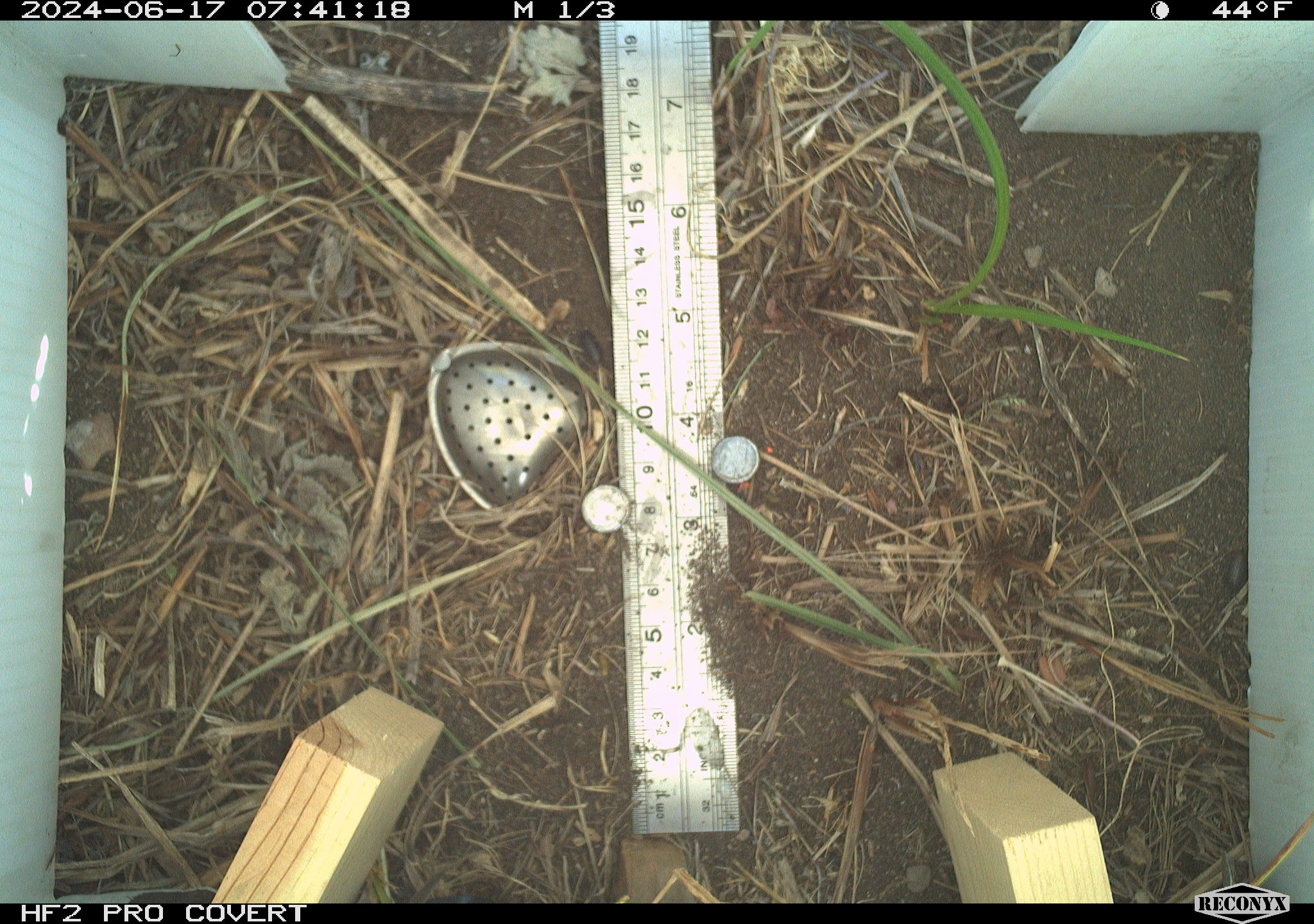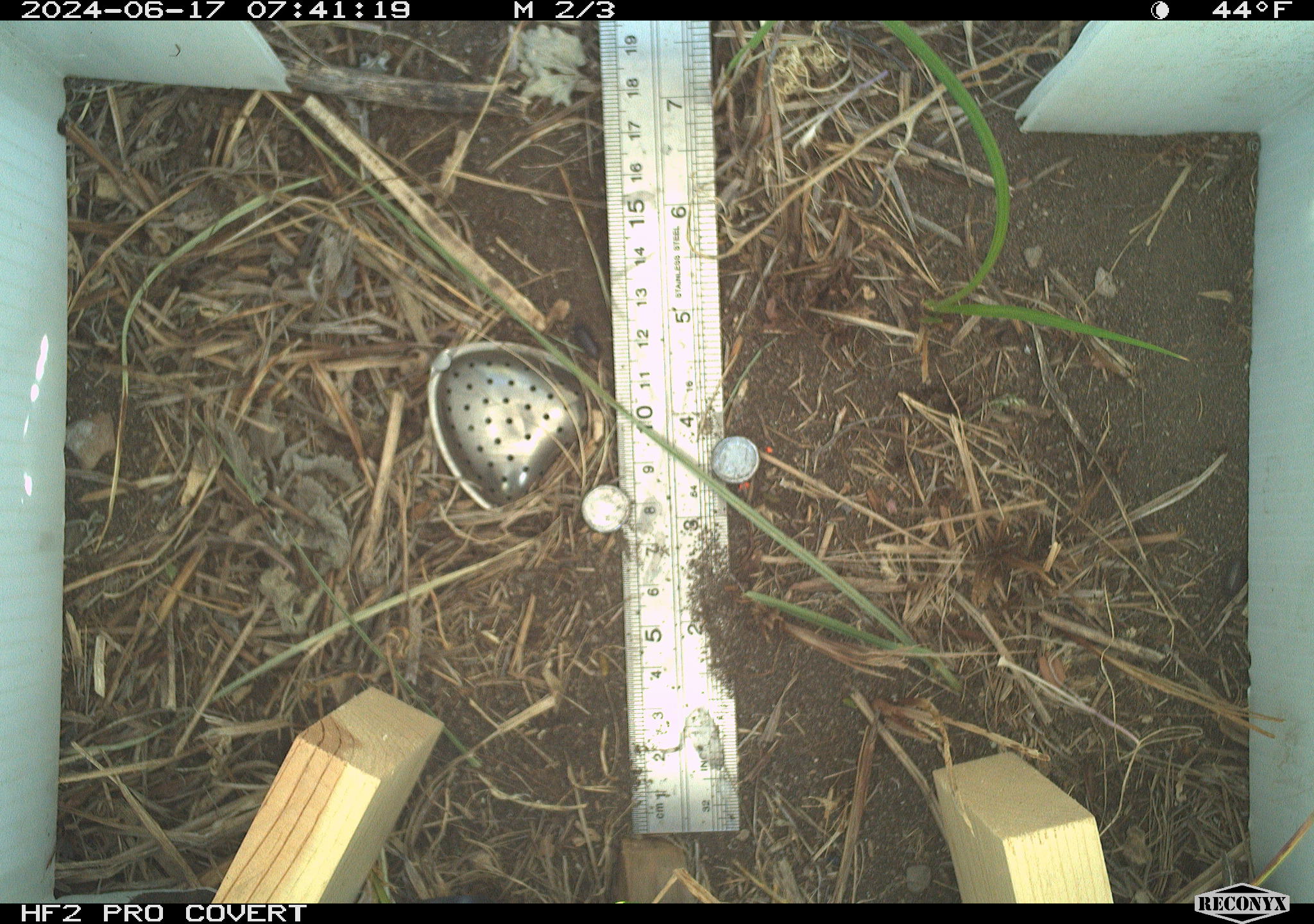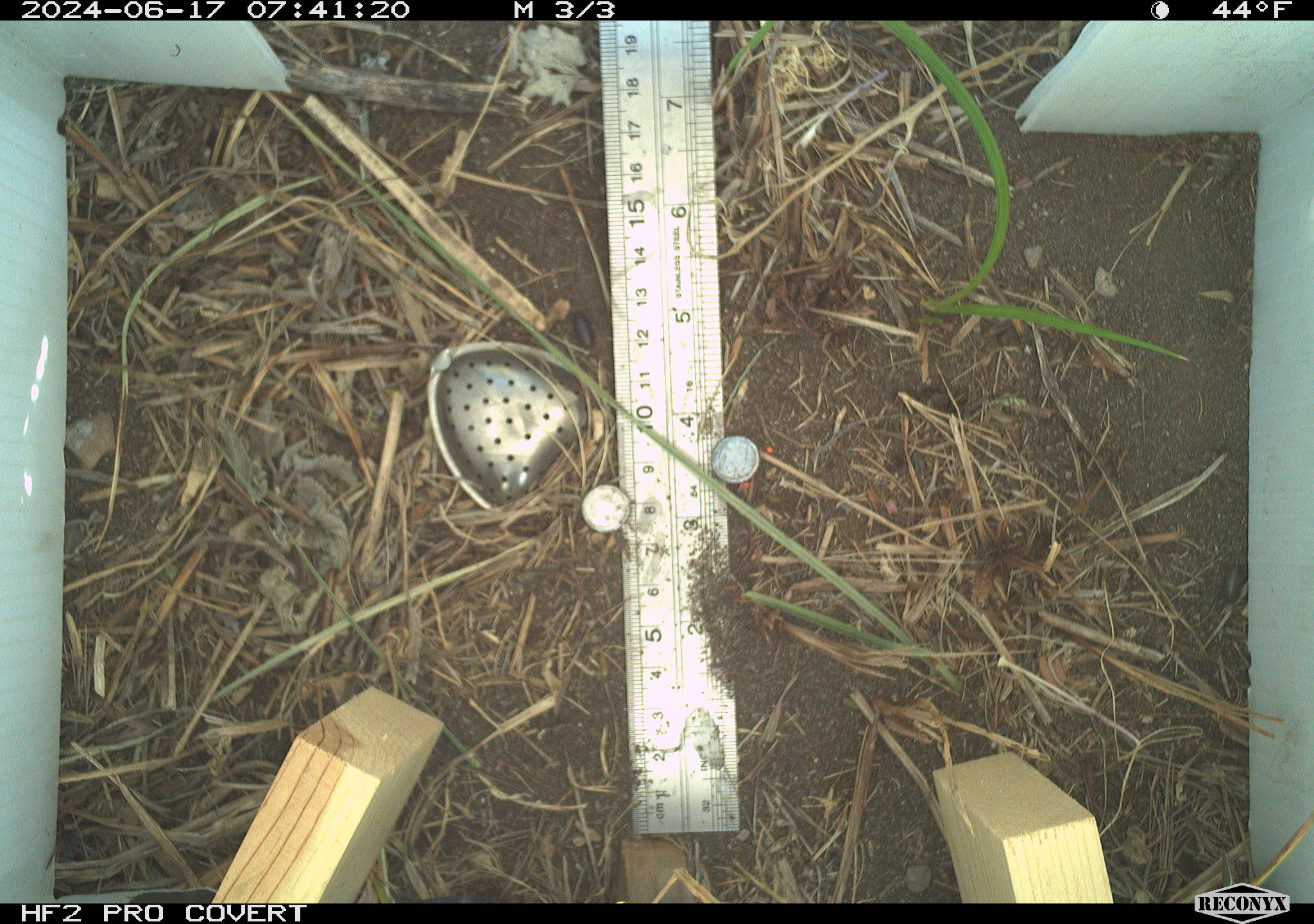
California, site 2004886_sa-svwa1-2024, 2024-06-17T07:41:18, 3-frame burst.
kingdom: Animalia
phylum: Arthropoda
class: Malacostraca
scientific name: Malacostraca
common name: amphipods, crabs, isopods, krill, lobsters and shrimps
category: malacostracan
Malacostracan (amphipods, crabs, isopods, krill, lobsters and shrimps) (Malacostraca).